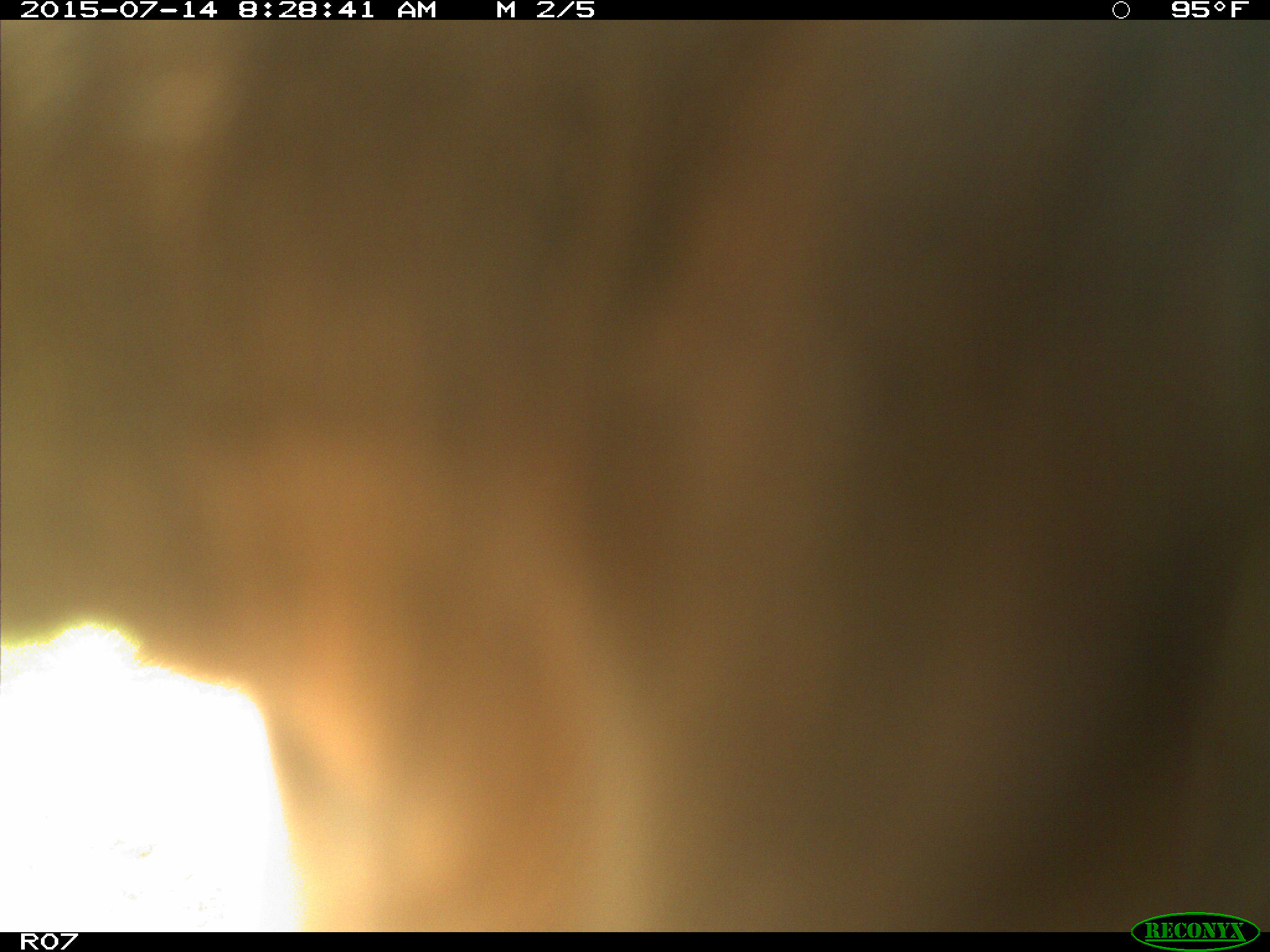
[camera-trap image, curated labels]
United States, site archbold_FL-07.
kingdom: Animalia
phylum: Chordata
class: Mammalia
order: Artiodactyla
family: Bovidae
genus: Bos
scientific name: Bos taurus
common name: domestic cow